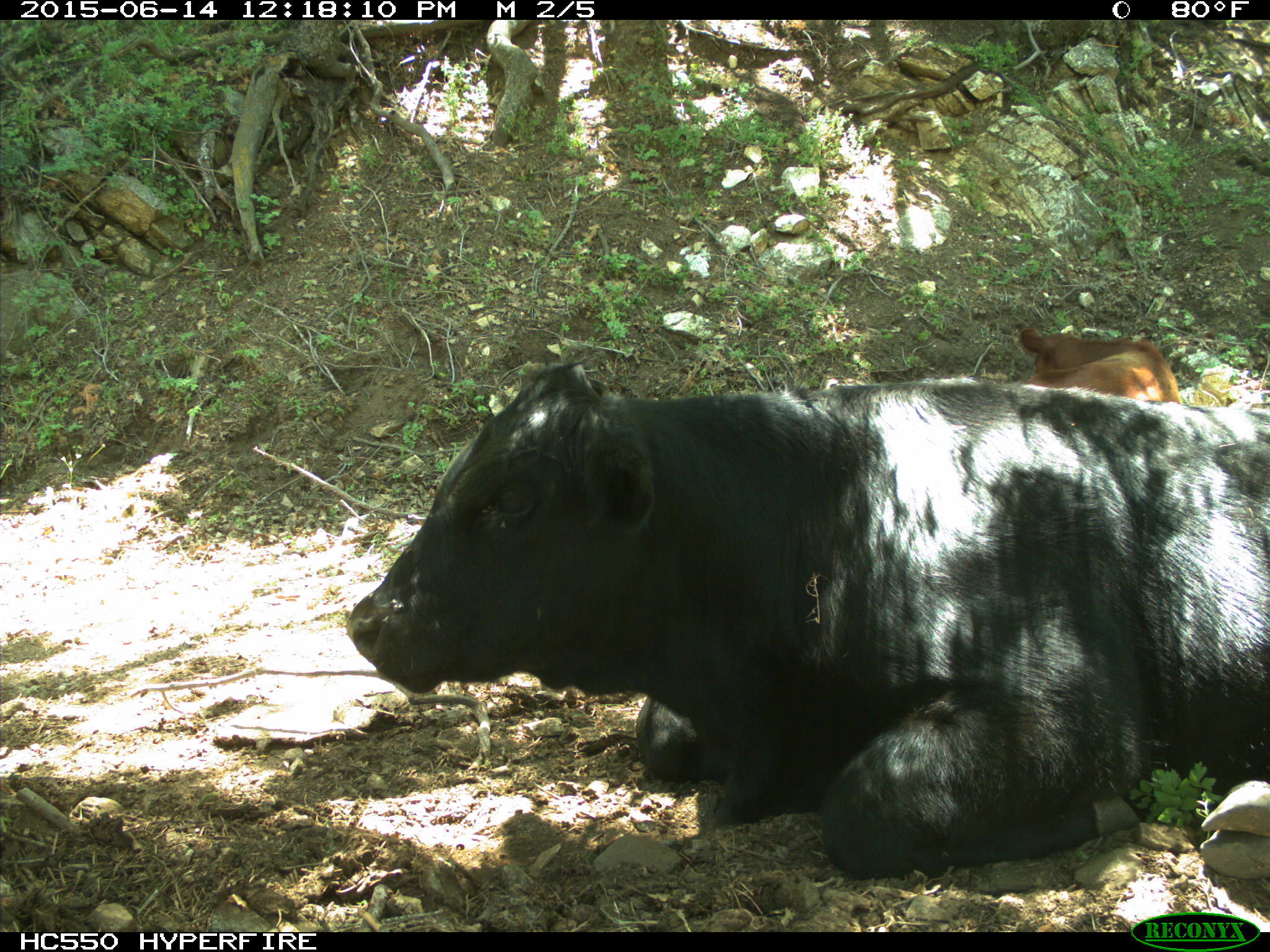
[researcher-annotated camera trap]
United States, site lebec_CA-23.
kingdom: Animalia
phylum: Chordata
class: Mammalia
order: Artiodactyla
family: Bovidae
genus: Bos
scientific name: Bos taurus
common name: domestic cow